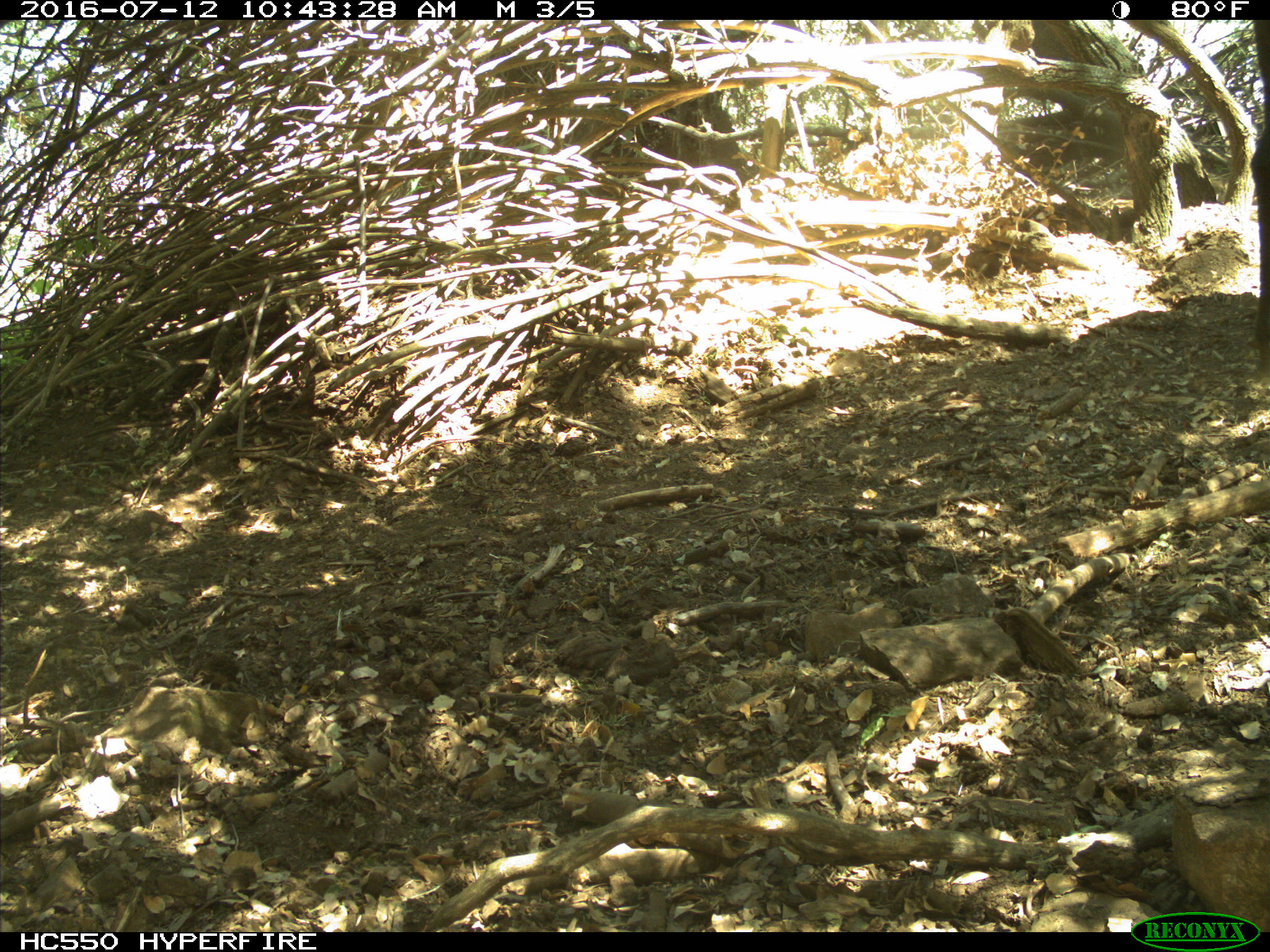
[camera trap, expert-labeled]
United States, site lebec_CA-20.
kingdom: Animalia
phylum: Chordata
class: Mammalia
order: Artiodactyla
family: Bovidae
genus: Bos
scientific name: Bos taurus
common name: domestic cow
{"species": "Bos taurus (domestic cow)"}